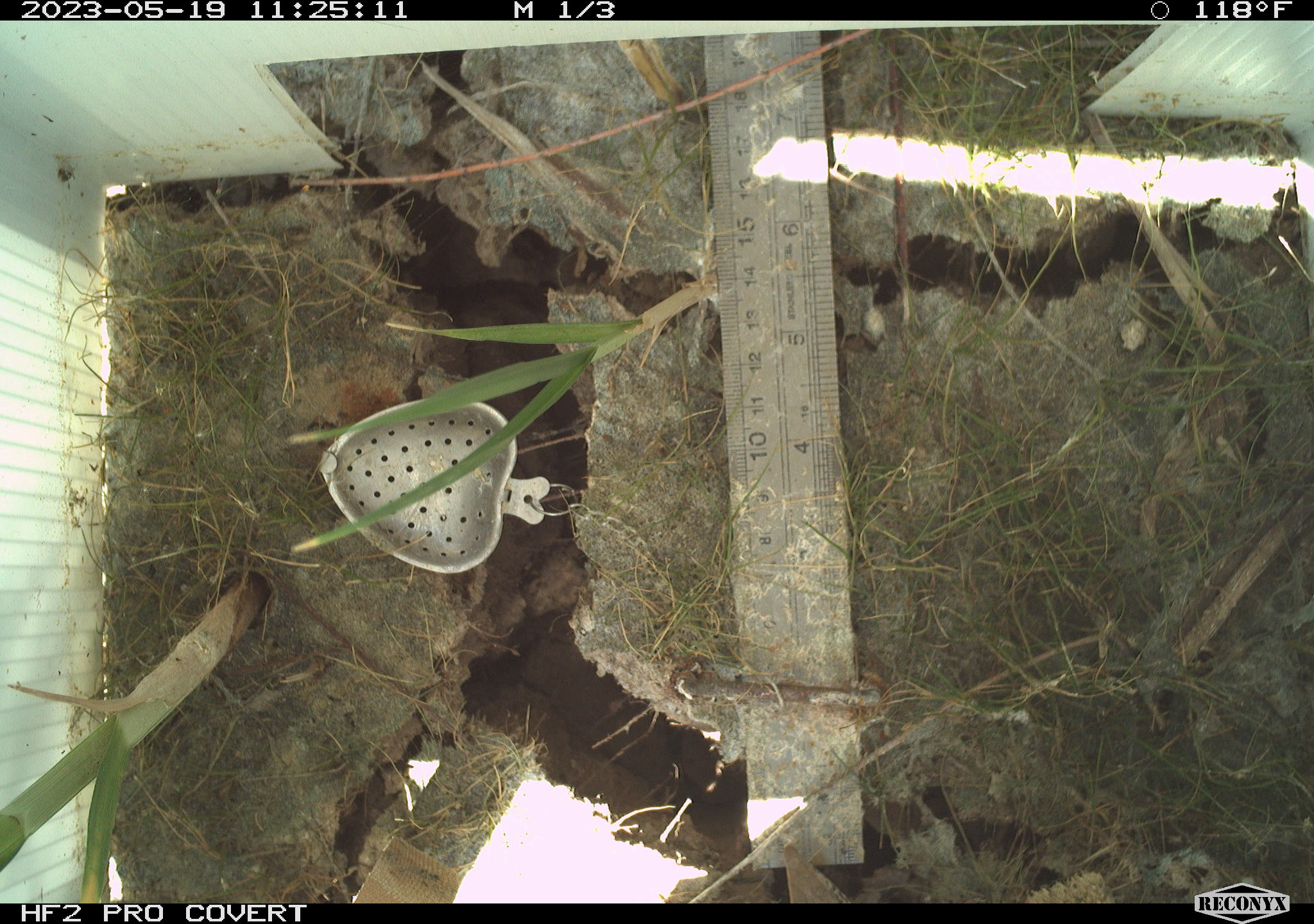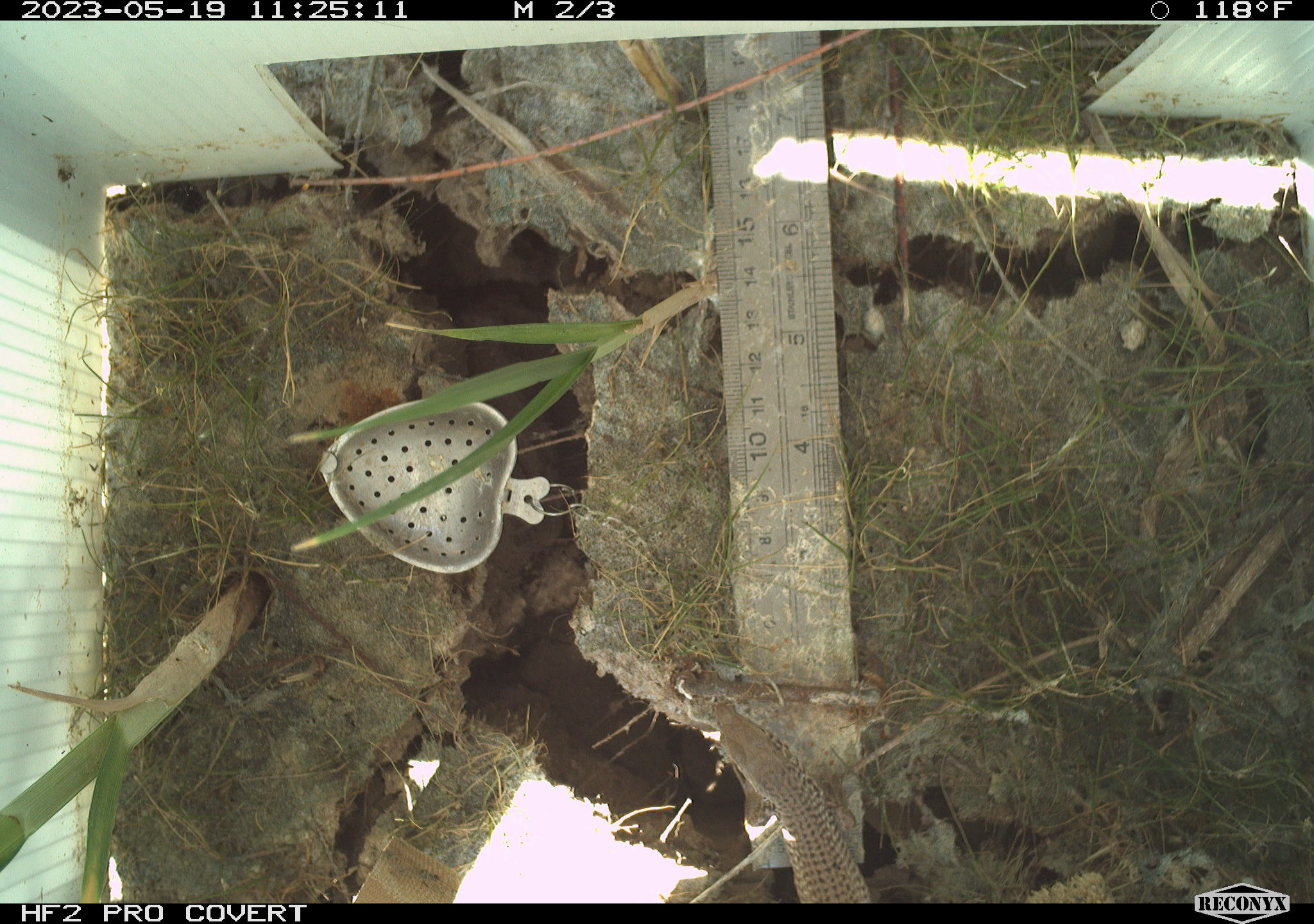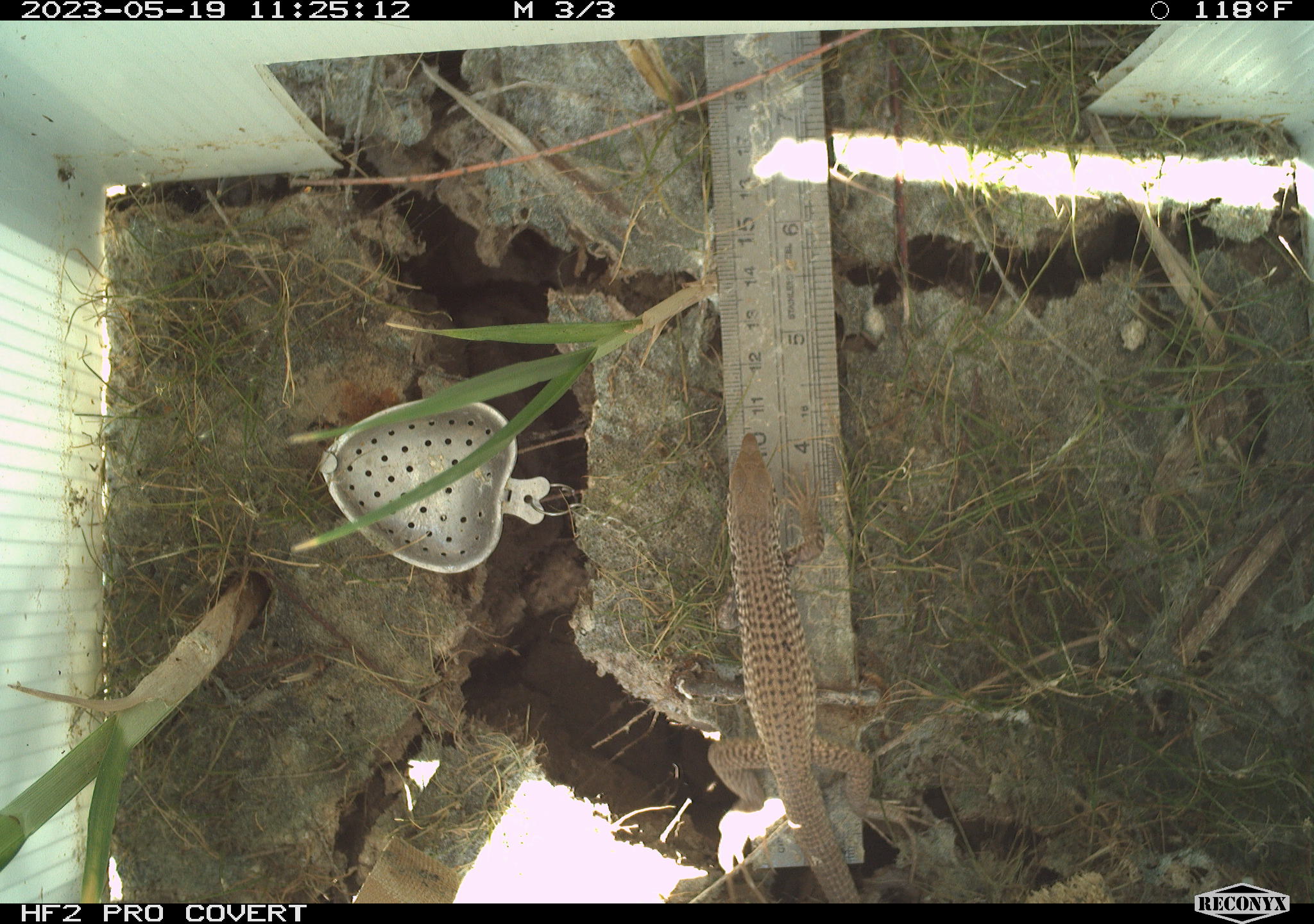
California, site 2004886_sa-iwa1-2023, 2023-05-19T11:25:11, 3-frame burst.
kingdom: Animalia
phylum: Chordata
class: Reptilia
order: Squamata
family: Teiidae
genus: Aspidoscelis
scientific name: Aspidoscelis tigris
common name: western whiptail